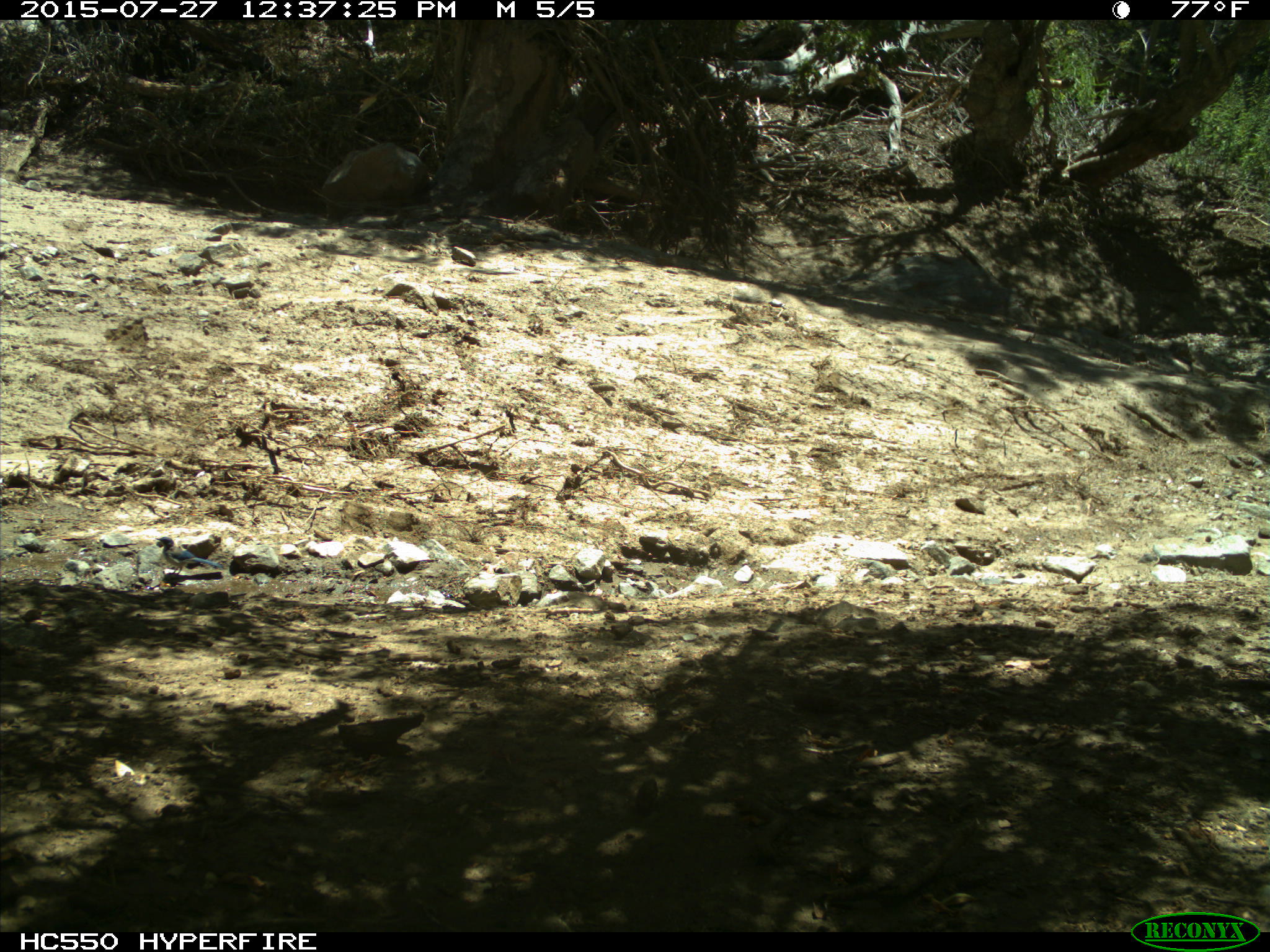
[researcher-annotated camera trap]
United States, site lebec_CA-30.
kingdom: Animalia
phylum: Chordata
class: Aves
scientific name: Aves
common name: birds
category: unidentified bird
Unidentified bird (birds) (Aves).